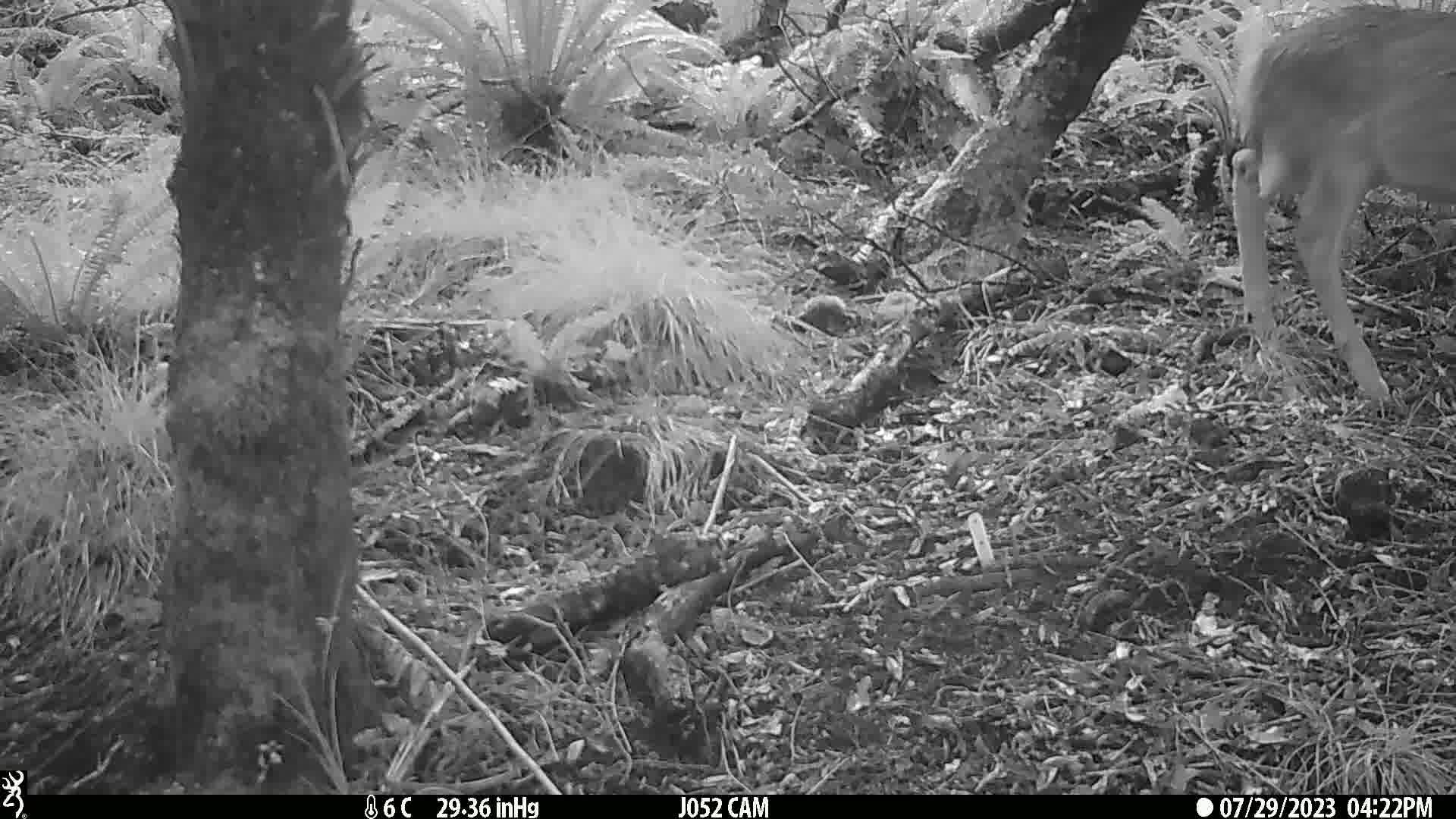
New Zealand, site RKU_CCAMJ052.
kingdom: Animalia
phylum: Chordata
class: Mammalia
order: Artiodactyla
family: Cervidae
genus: Odocoileus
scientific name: Odocoileus virginianus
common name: white-tailed deer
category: white tailed deer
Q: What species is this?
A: White tailed deer (white-tailed deer) (Odocoileus virginianus).